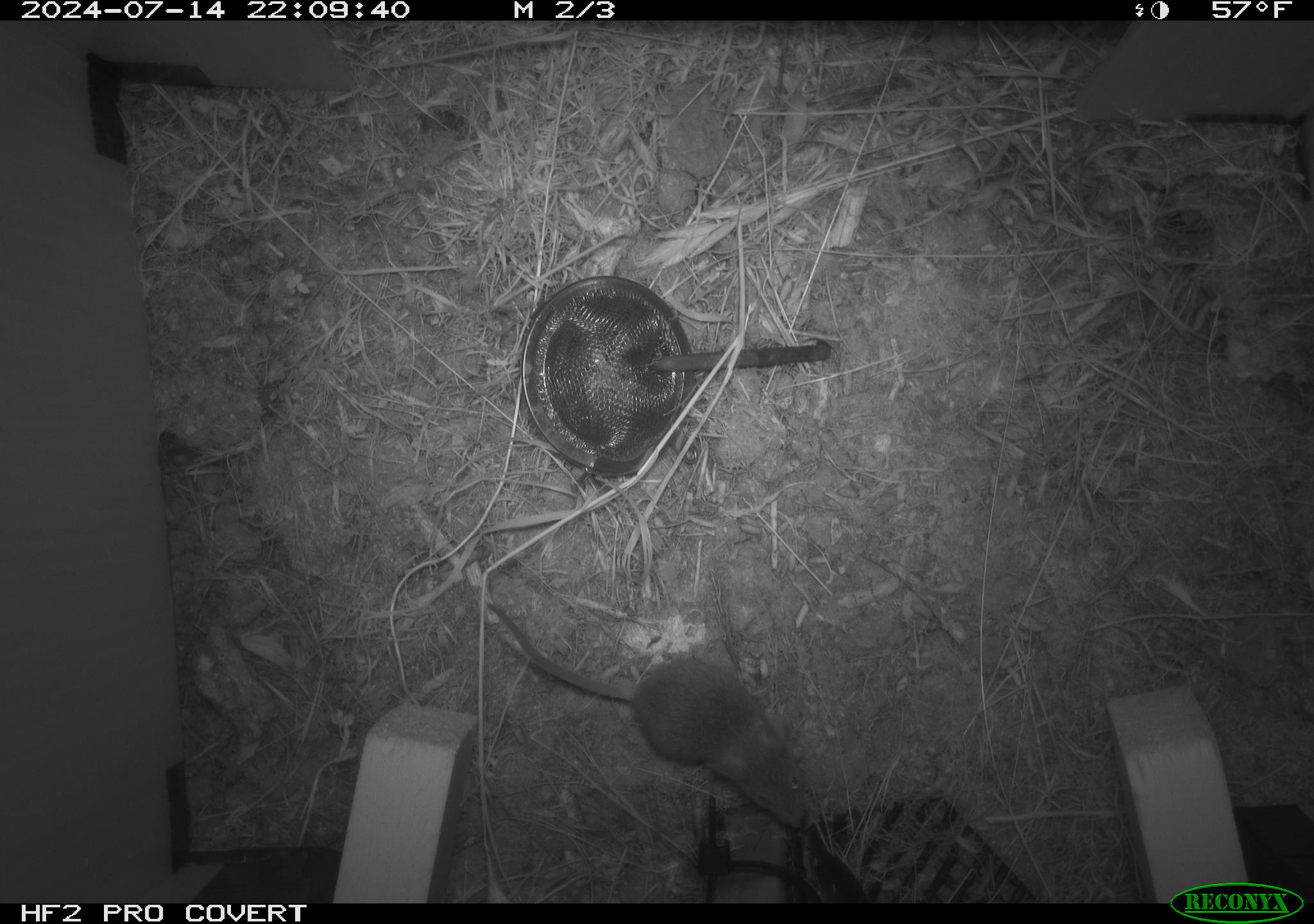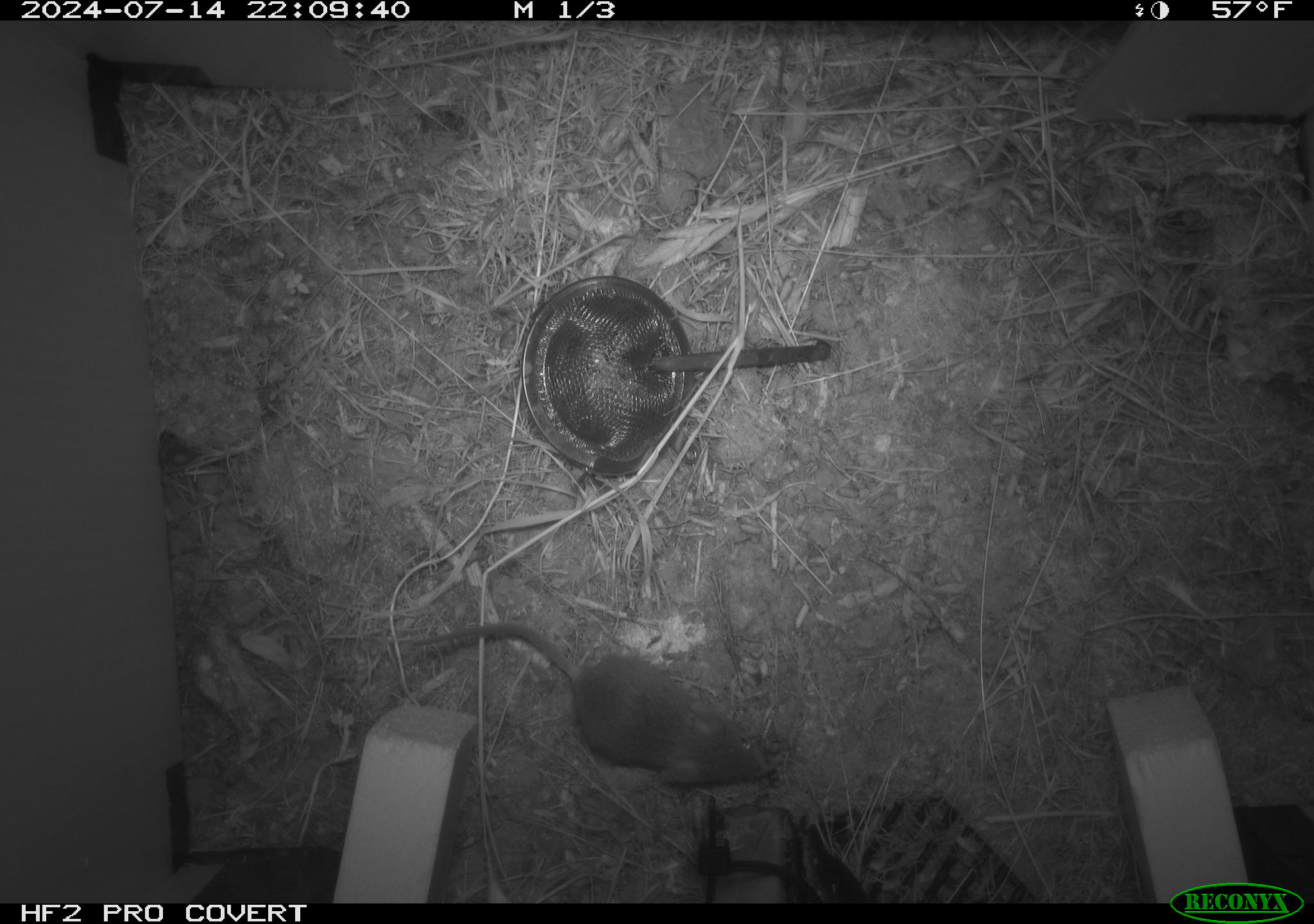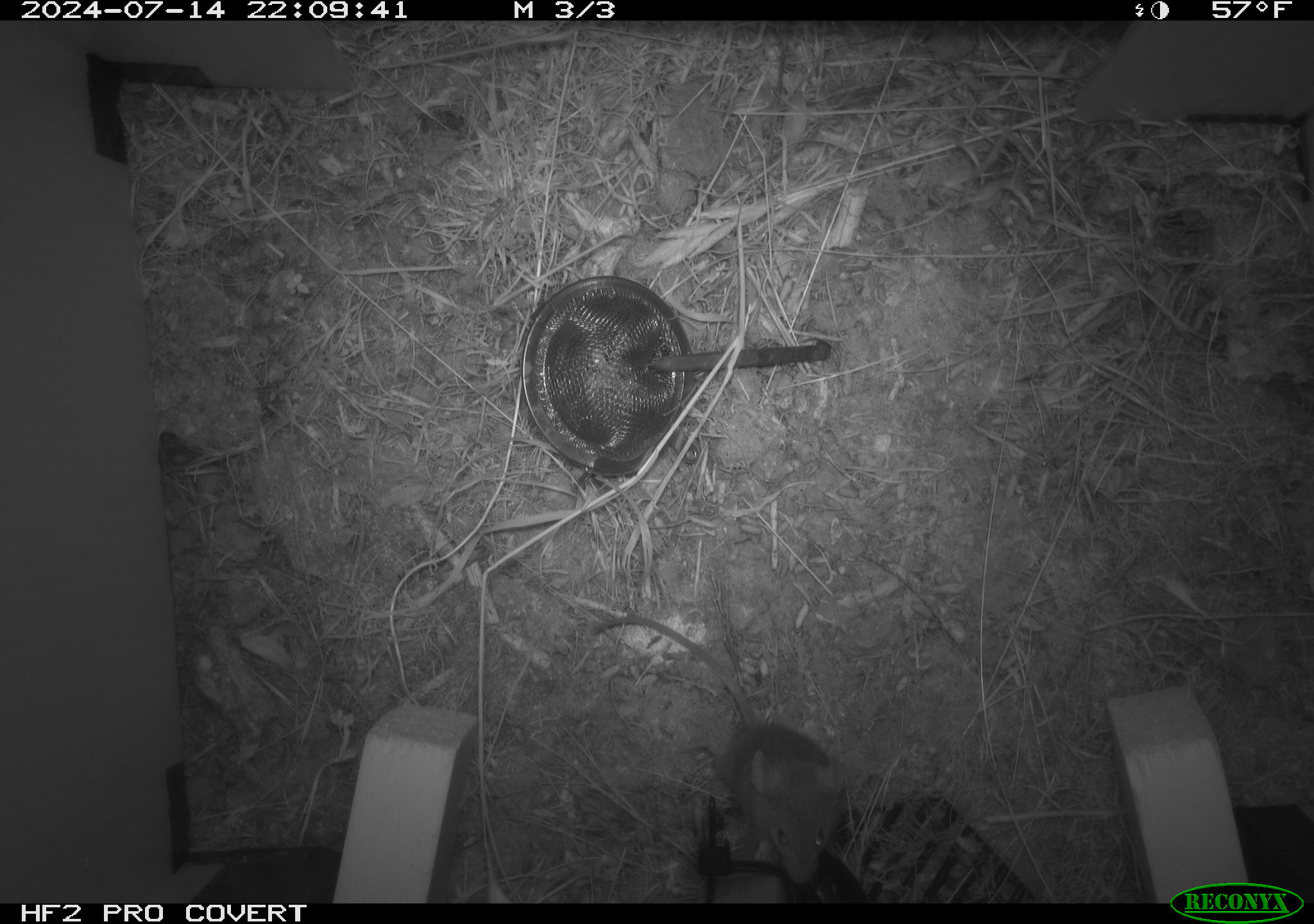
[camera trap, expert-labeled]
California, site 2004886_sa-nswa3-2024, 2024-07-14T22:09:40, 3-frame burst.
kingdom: Animalia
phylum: Chordata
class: Mammalia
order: Rodentia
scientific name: Rodentia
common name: rodent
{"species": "rodent (Rodentia)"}